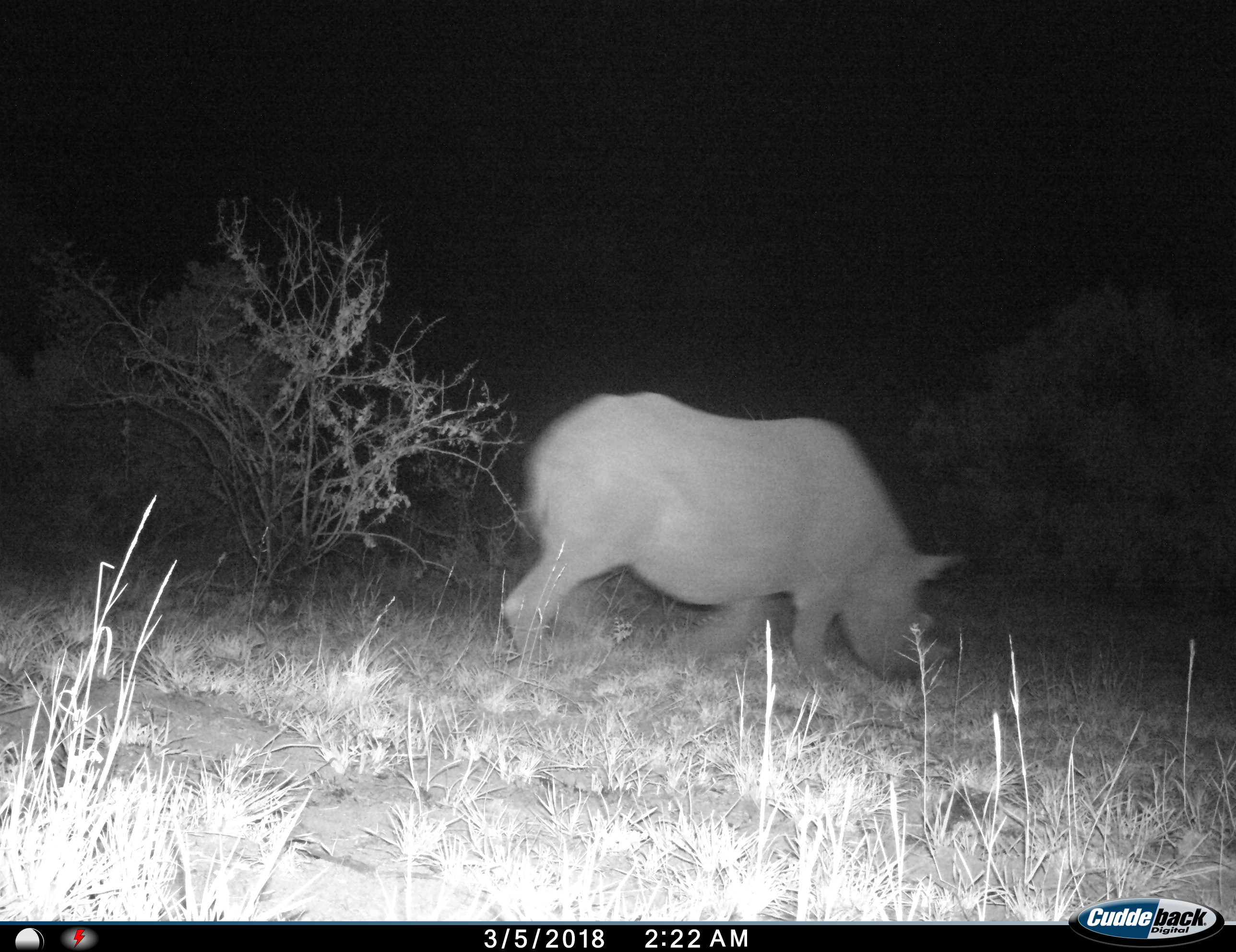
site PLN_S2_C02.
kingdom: Animalia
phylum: Chordata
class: Mammalia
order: Perissodactyla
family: Rhinocerotidae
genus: Ceratotherium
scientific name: Ceratotherium simum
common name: white rhinoceros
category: rhinoceroswhite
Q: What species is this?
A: Rhinoceroswhite (white rhinoceros) (Ceratotherium simum).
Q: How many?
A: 1.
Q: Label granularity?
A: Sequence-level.